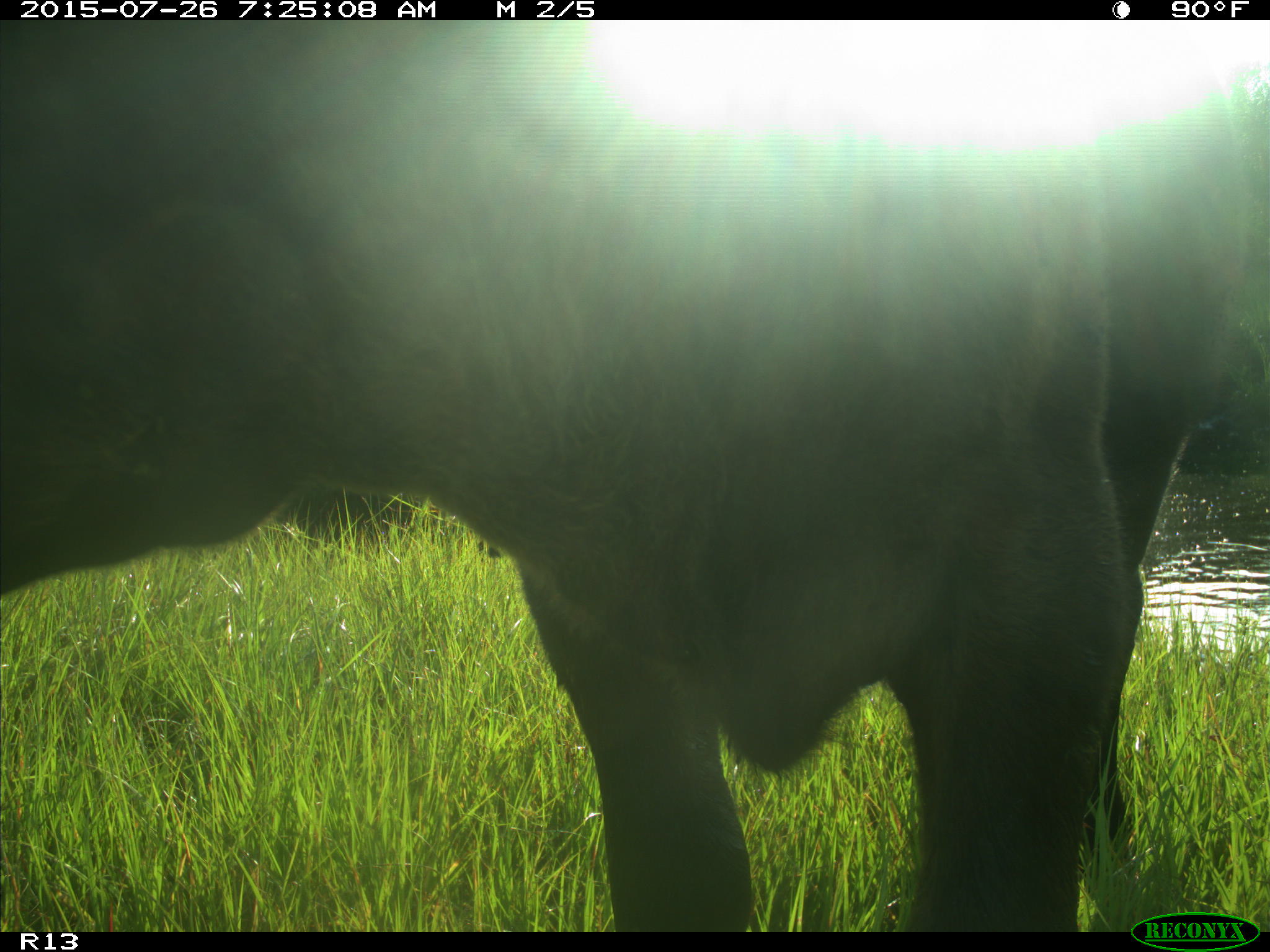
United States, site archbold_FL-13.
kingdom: Animalia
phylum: Chordata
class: Mammalia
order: Artiodactyla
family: Bovidae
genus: Bos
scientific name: Bos taurus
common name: domestic cow